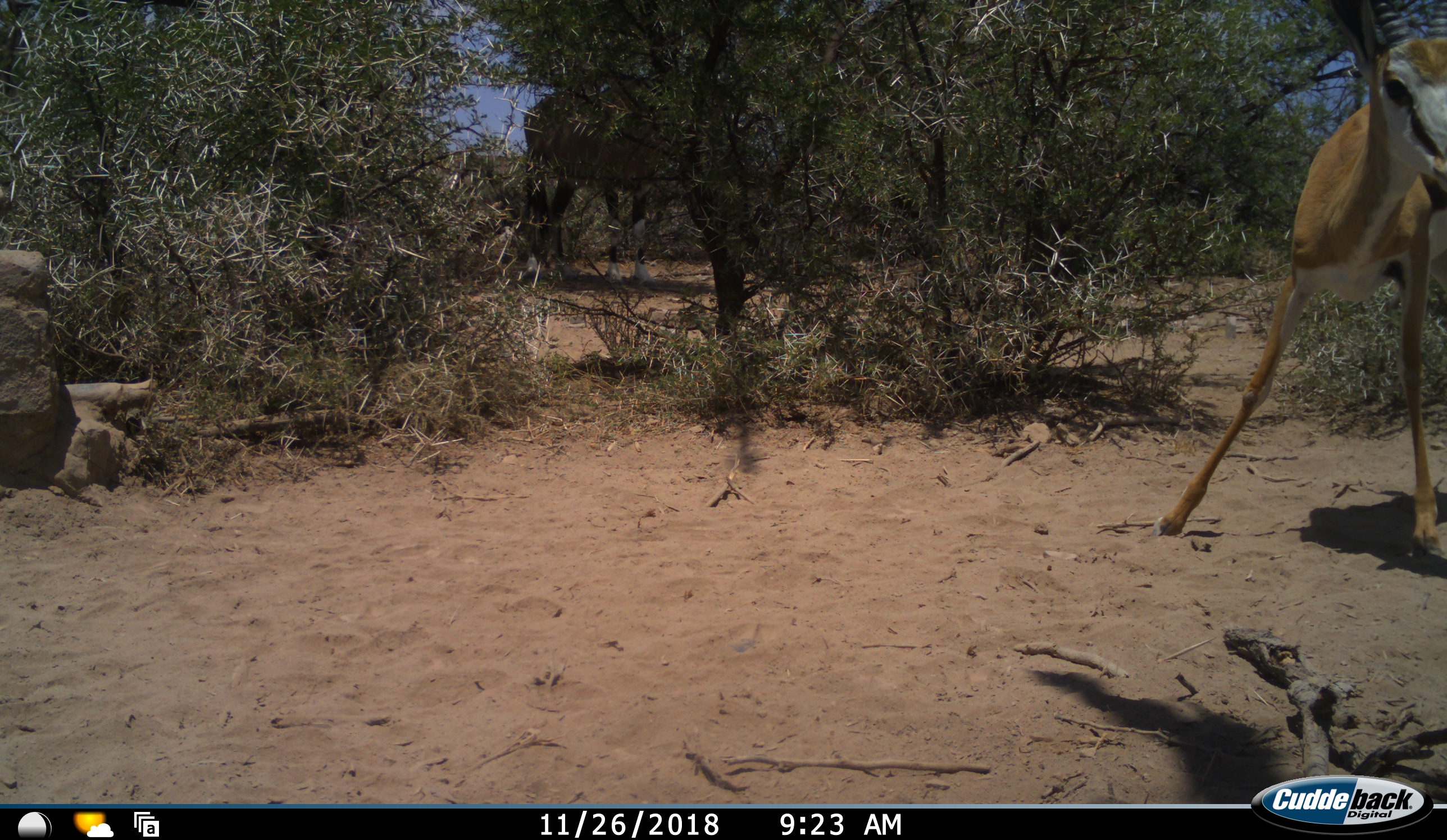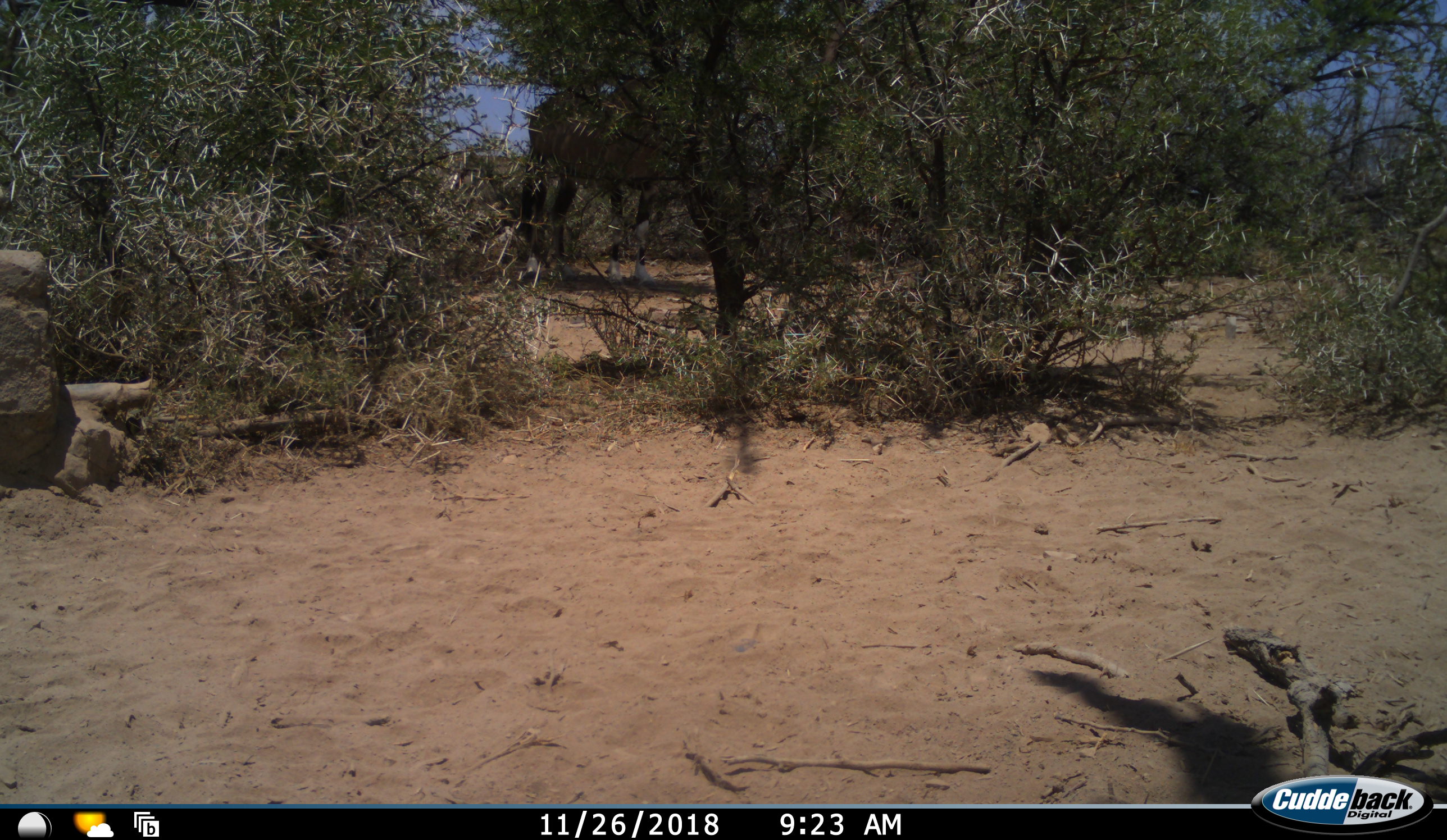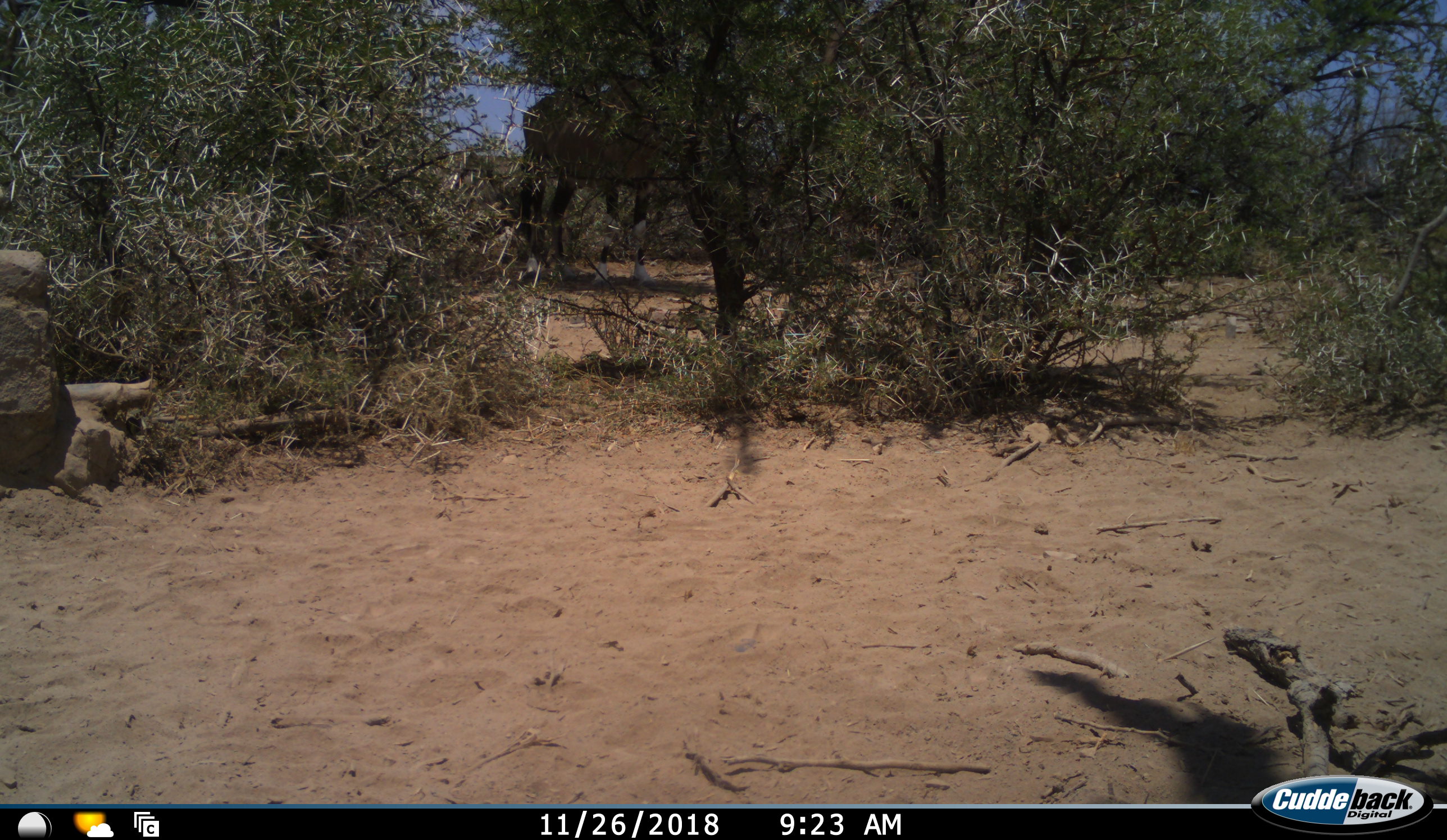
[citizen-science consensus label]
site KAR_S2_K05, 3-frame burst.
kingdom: Animalia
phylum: Chordata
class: Mammalia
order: Artiodactyla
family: Bovidae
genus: Oryx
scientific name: Oryx gazella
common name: gemsbok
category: oryx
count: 1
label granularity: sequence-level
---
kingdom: Animalia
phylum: Chordata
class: Mammalia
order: Artiodactyla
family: Bovidae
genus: Antidorcas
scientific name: Antidorcas marsupialis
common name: springbok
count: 1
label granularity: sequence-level